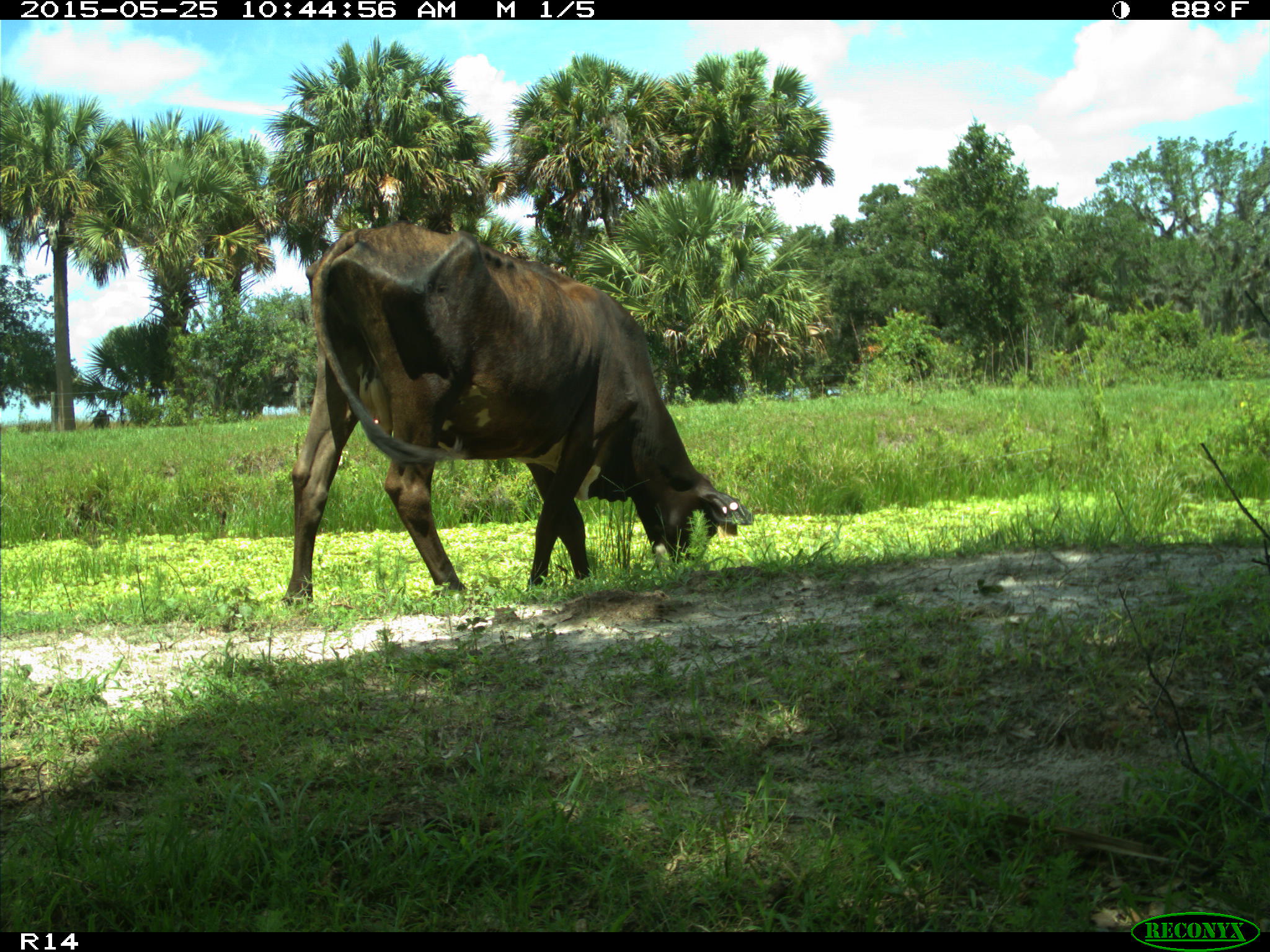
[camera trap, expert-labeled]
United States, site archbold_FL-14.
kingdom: Animalia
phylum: Chordata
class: Mammalia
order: Artiodactyla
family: Bovidae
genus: Bos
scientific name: Bos taurus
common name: domestic cow